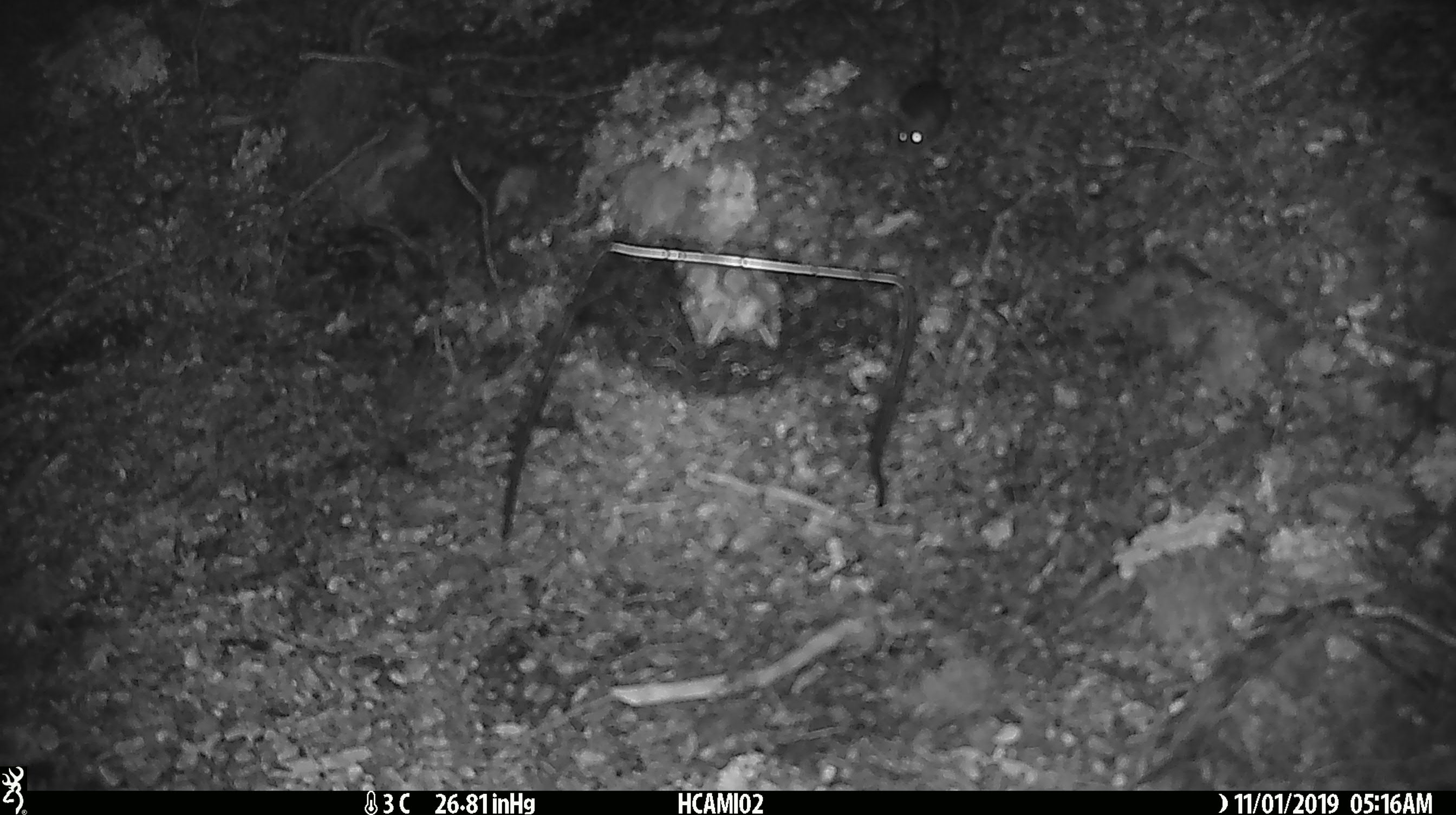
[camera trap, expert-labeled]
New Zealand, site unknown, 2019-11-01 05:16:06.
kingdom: Animalia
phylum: Chordata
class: Mammalia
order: Rodentia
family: Muridae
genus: Mus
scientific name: Mus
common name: mouse